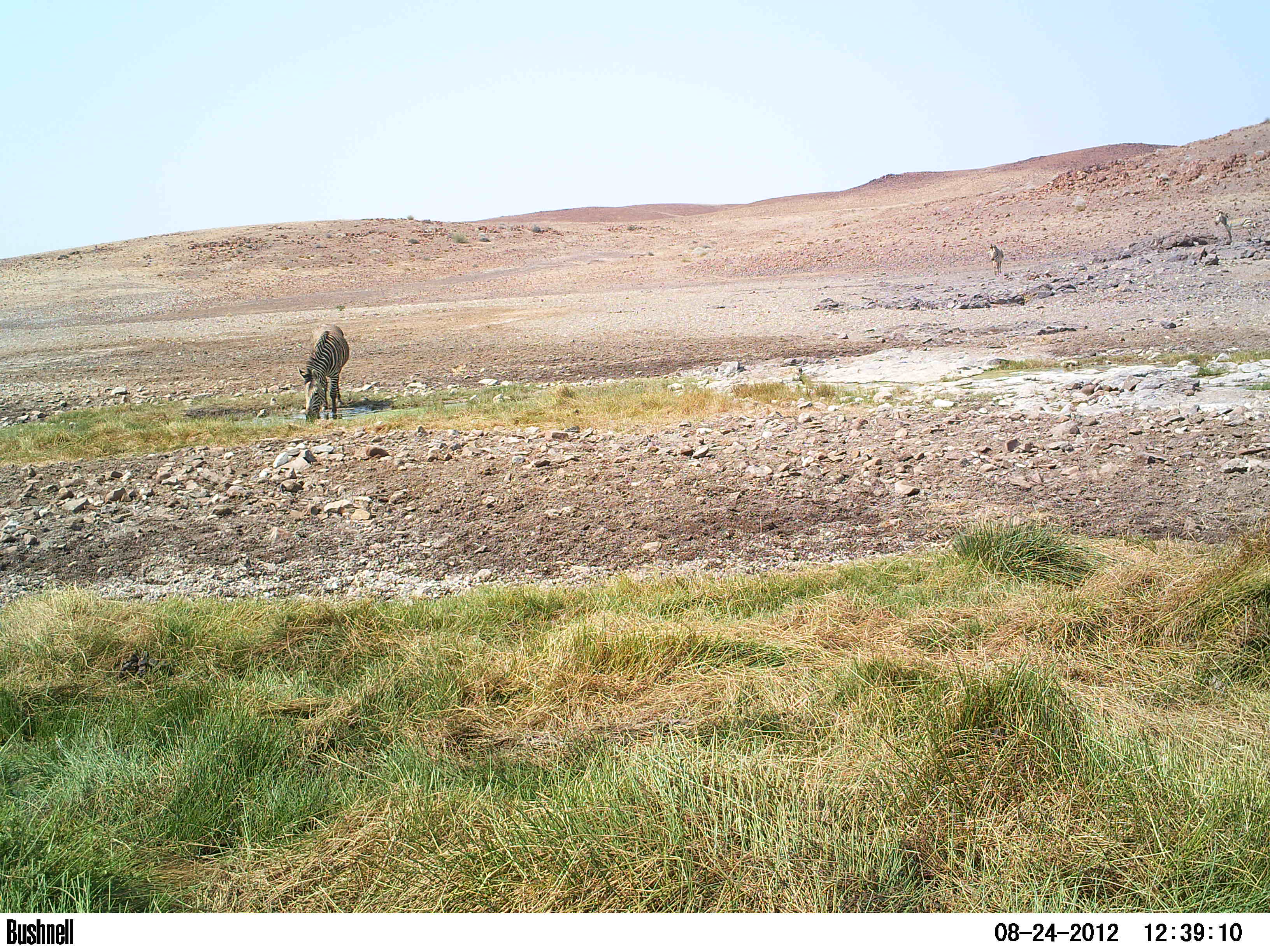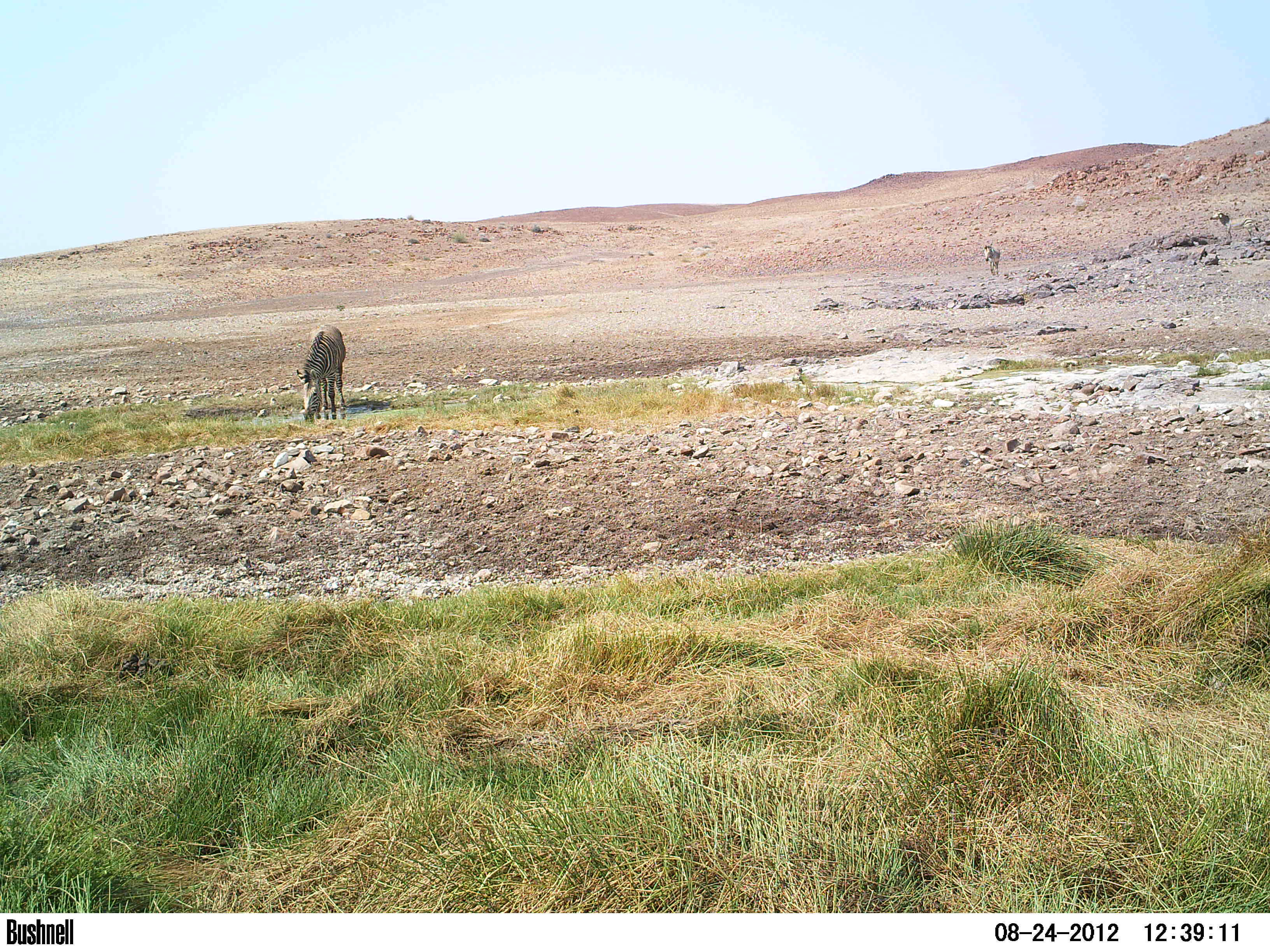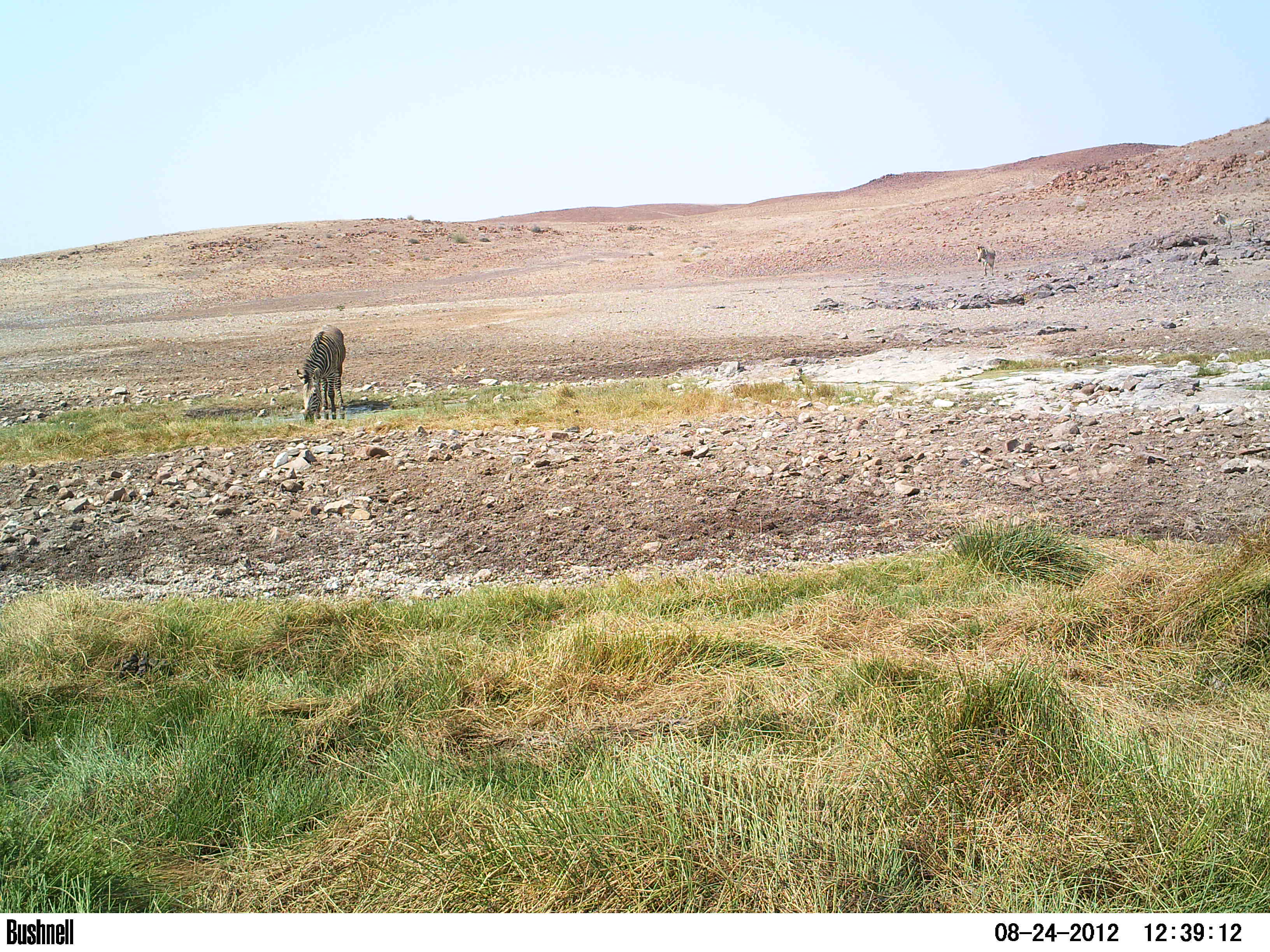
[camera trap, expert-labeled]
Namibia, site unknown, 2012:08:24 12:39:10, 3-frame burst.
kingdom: Animalia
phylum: Chordata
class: Mammalia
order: Perissodactyla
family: Equidae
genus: Equus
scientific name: Equus zebra hartmannae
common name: hartmann's mountain zebra